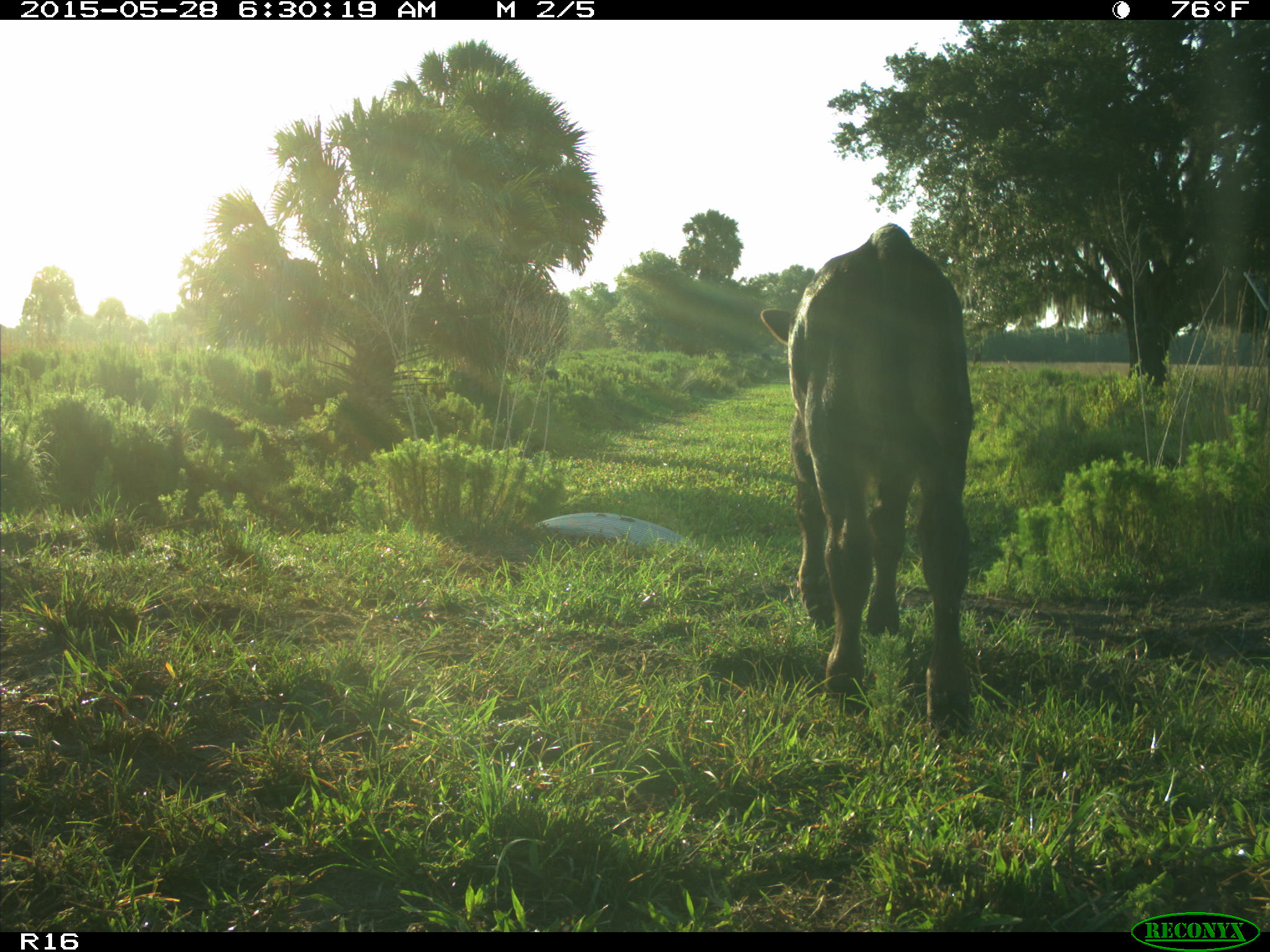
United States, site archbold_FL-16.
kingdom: Animalia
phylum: Chordata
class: Mammalia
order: Artiodactyla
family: Bovidae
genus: Bos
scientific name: Bos taurus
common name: domestic cow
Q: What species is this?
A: Bos taurus (domestic cow).